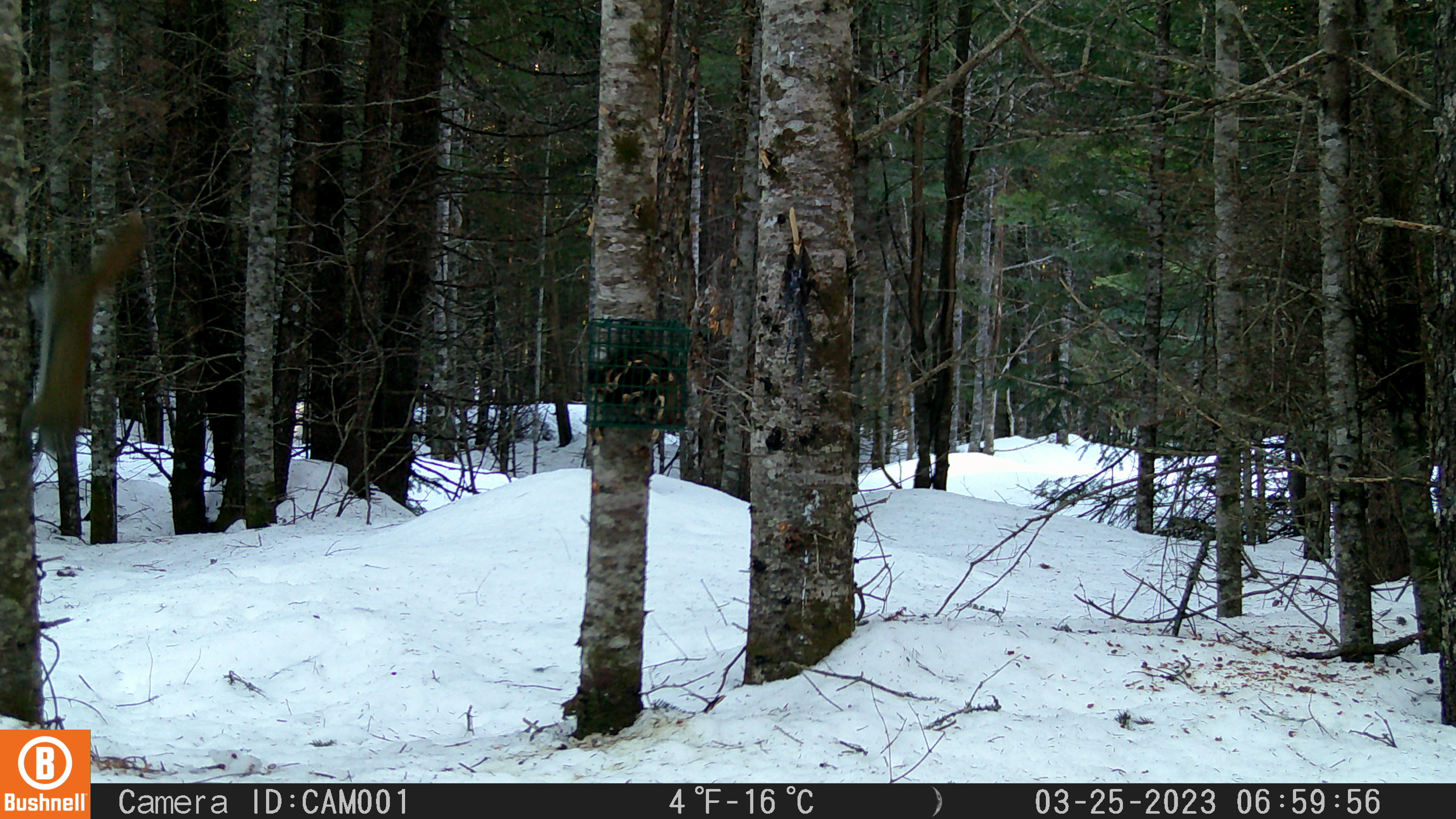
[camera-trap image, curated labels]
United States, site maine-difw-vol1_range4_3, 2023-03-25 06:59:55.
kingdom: Animalia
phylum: Chordata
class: Mammalia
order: Rodentia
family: Sciuridae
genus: Tamiasciurus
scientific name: Tamiasciurus hudsonicus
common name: red squirrel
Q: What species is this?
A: Red squirrel (Tamiasciurus hudsonicus).